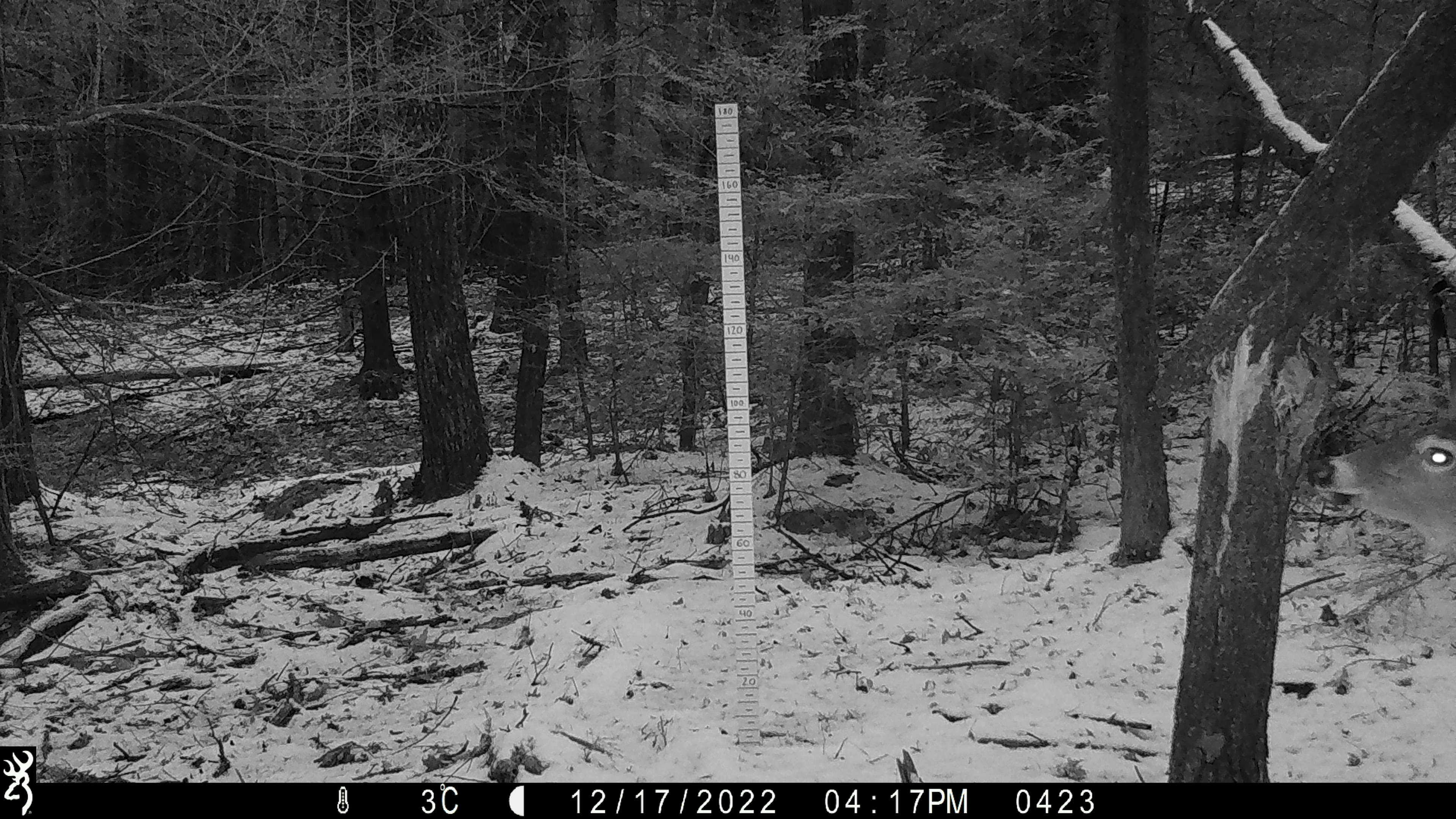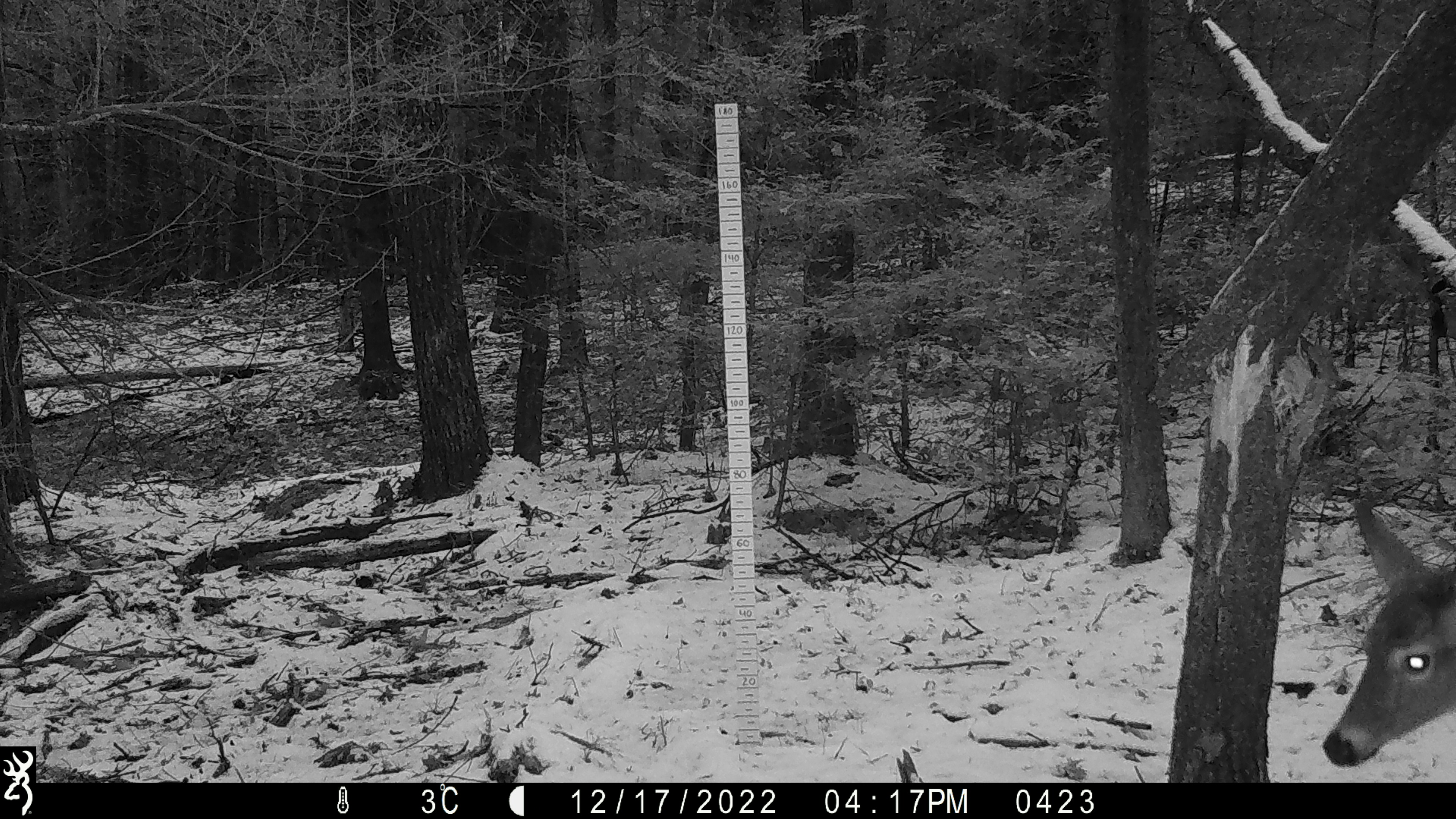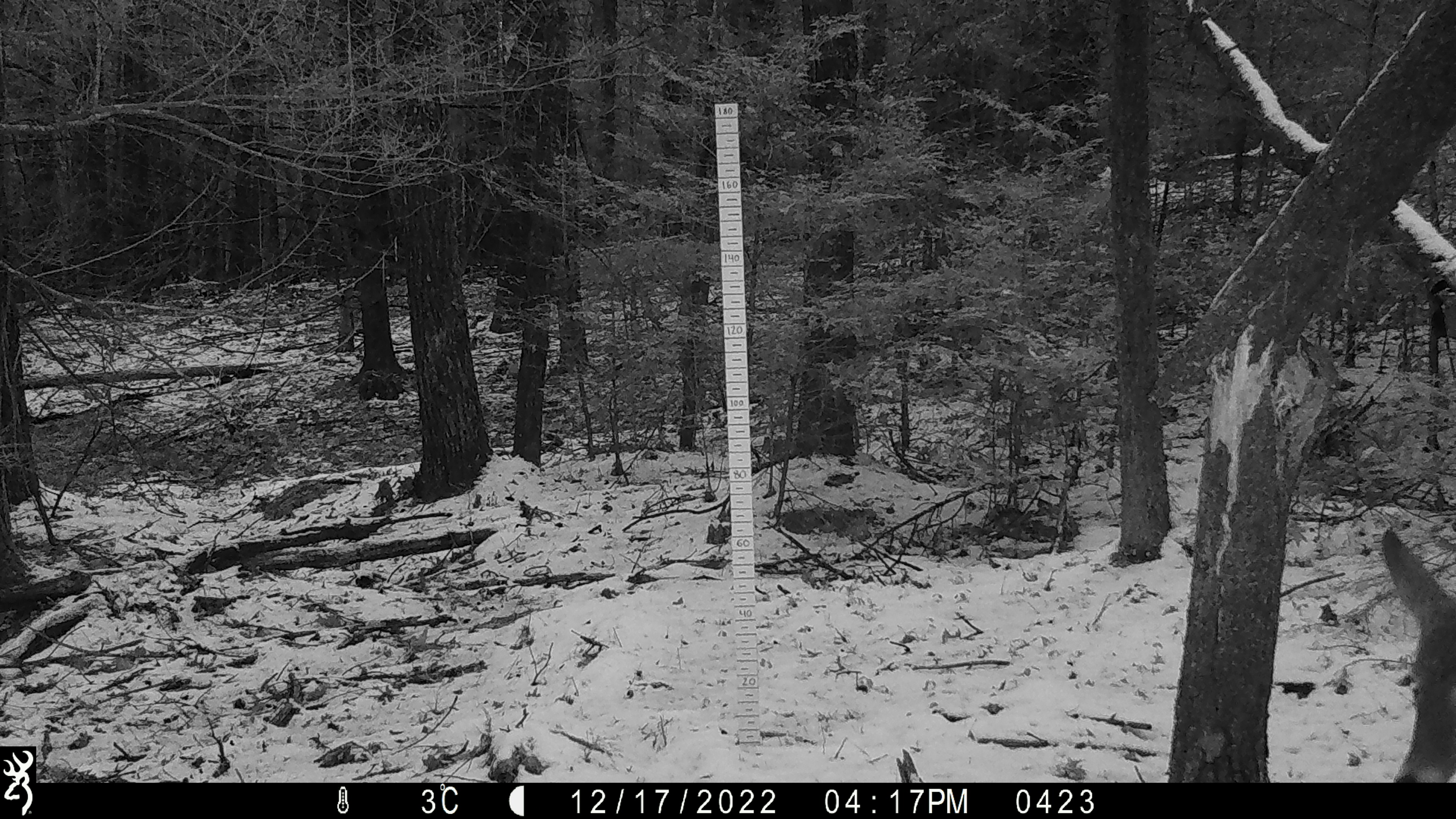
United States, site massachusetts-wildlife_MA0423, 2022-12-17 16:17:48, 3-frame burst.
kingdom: Animalia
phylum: Chordata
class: Mammalia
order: Artiodactyla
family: Cervidae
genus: Odocoileus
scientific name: Odocoileus virginianus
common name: white-tailed deer